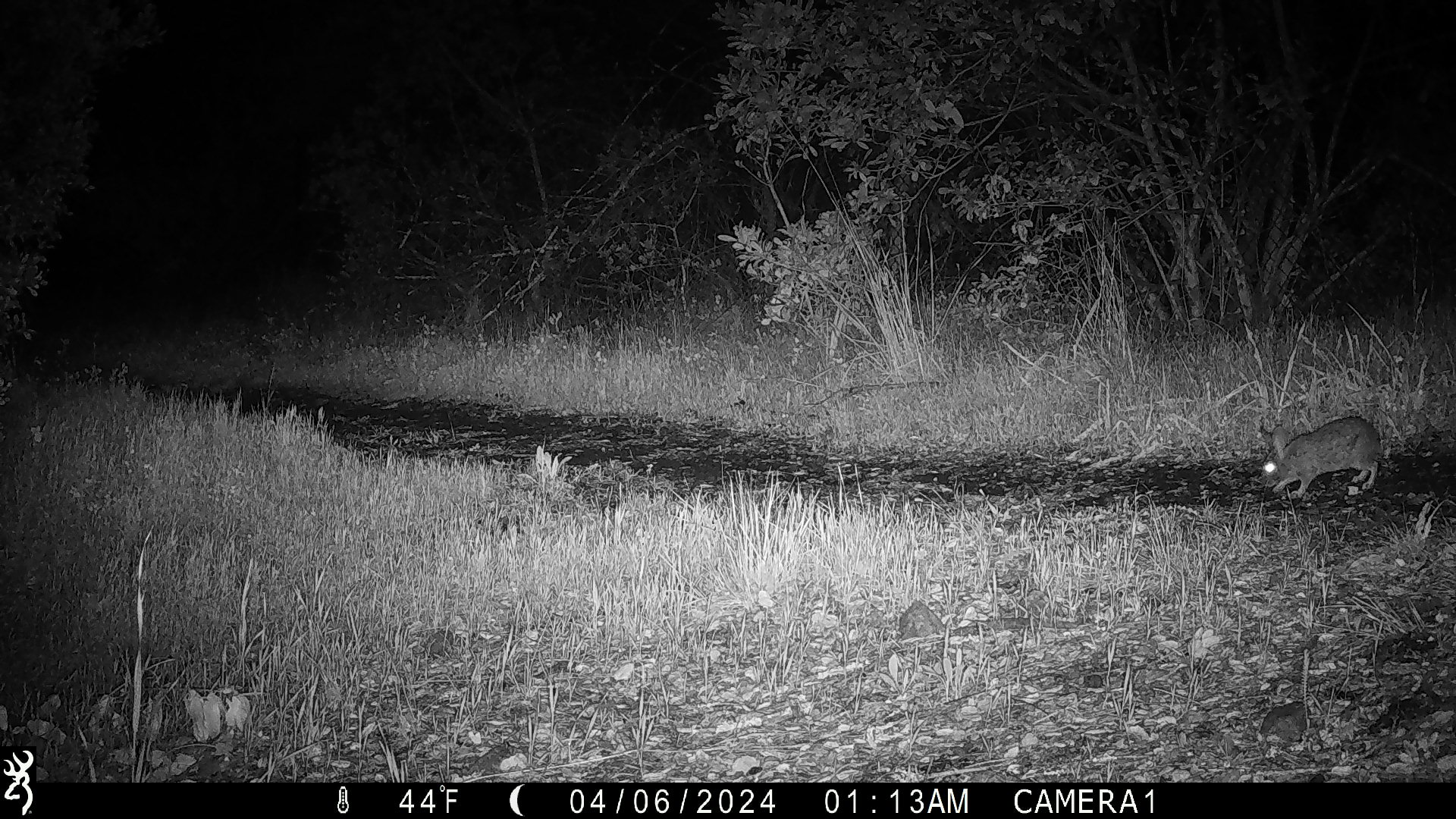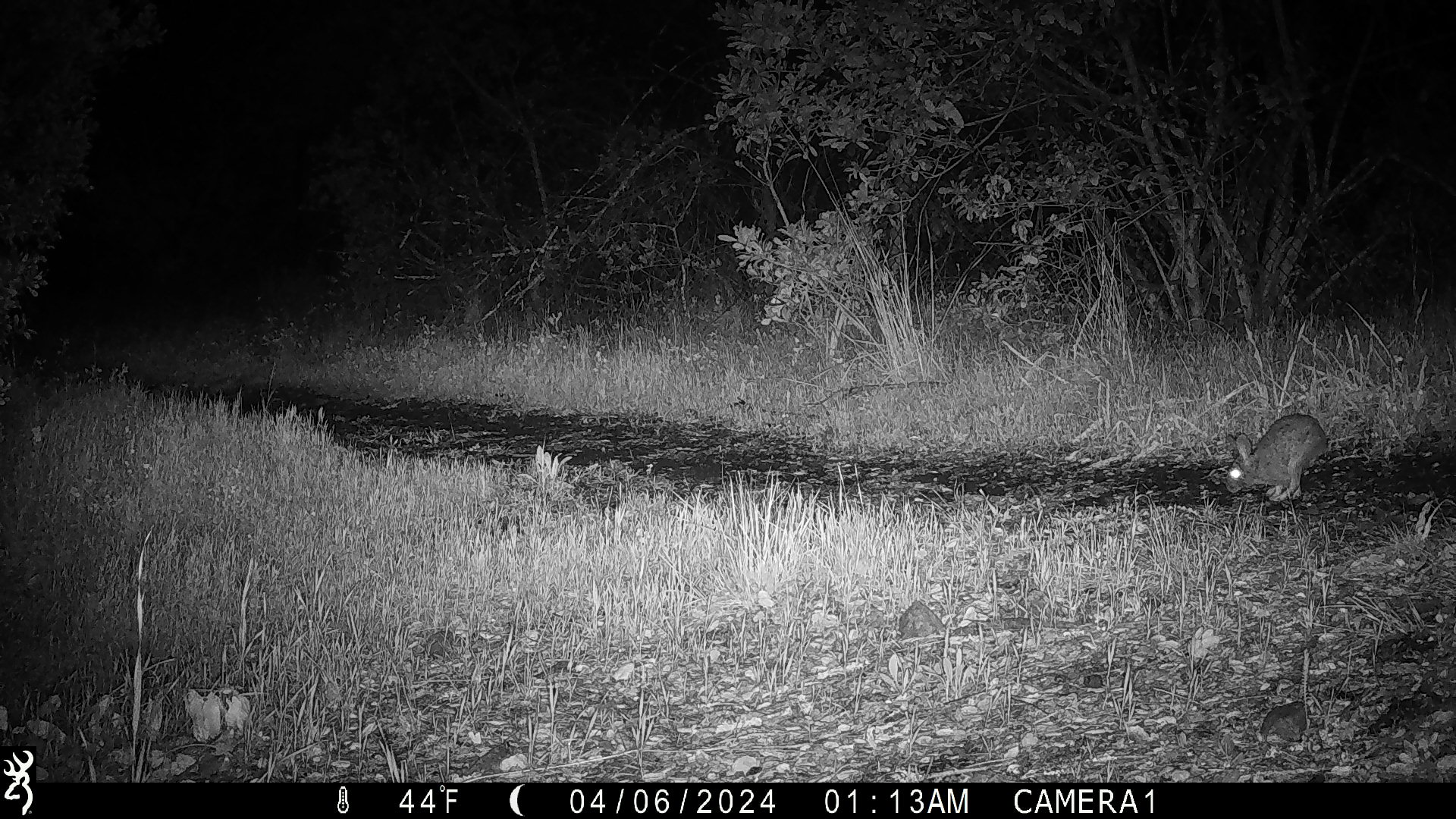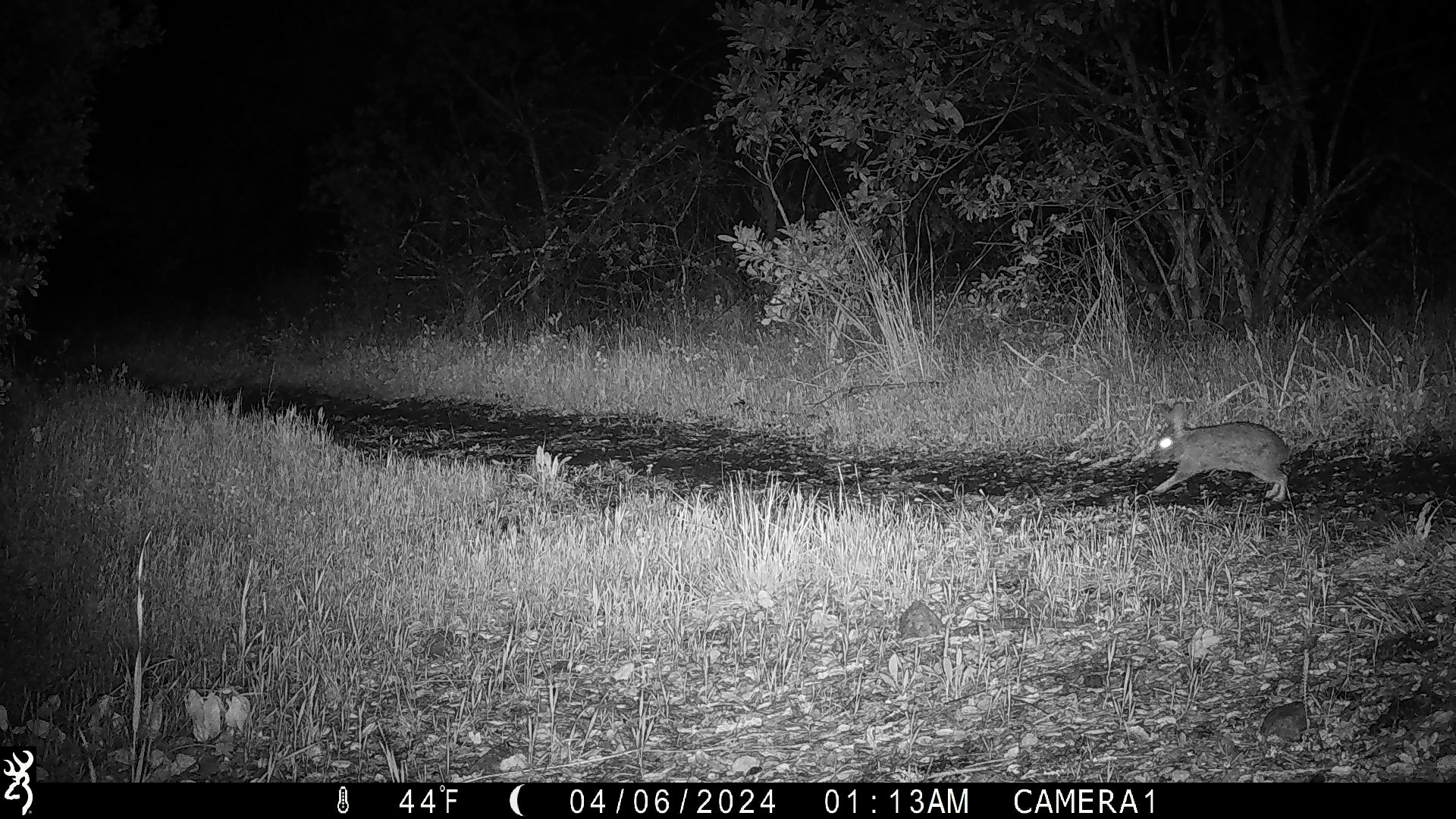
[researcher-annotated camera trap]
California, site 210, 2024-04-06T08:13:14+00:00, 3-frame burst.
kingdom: Animalia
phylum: Chordata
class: Mammalia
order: Lagomorpha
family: Leporidae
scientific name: Leporidae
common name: rabbit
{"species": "rabbit (Leporidae)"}